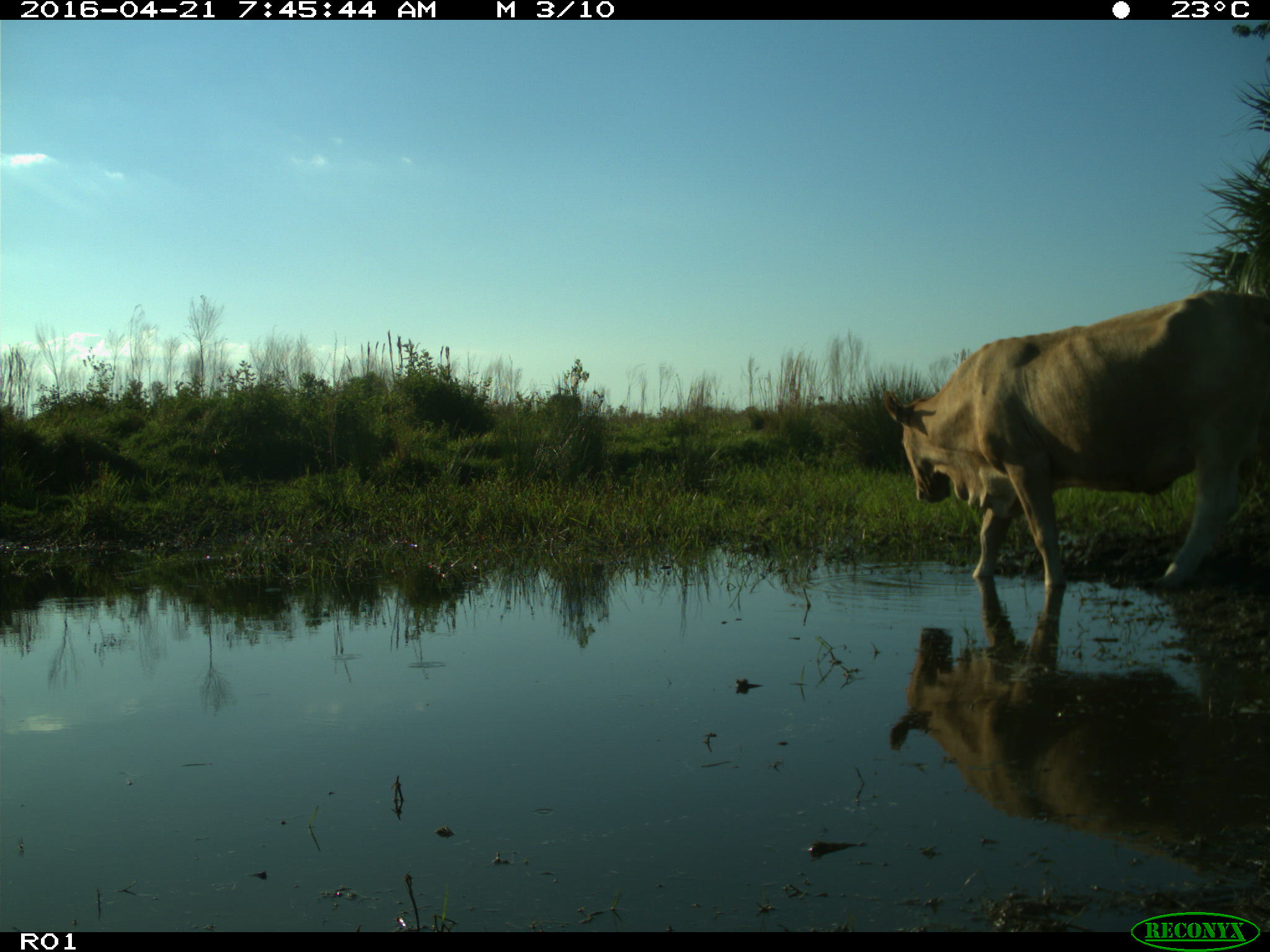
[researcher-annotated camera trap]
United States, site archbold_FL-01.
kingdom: Animalia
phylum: Chordata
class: Mammalia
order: Artiodactyla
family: Bovidae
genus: Bos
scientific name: Bos taurus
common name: domestic cow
Bos taurus (domestic cow).